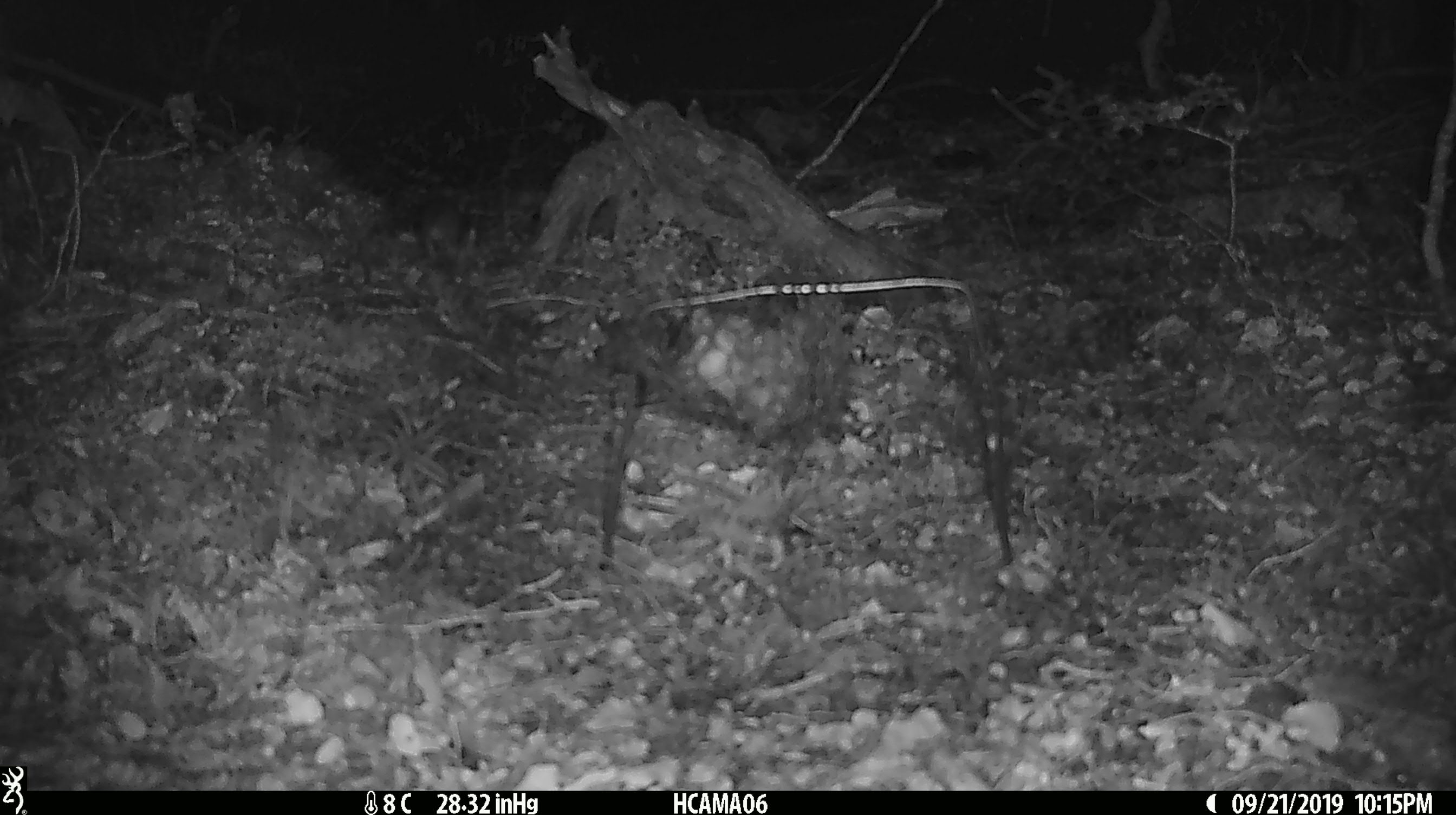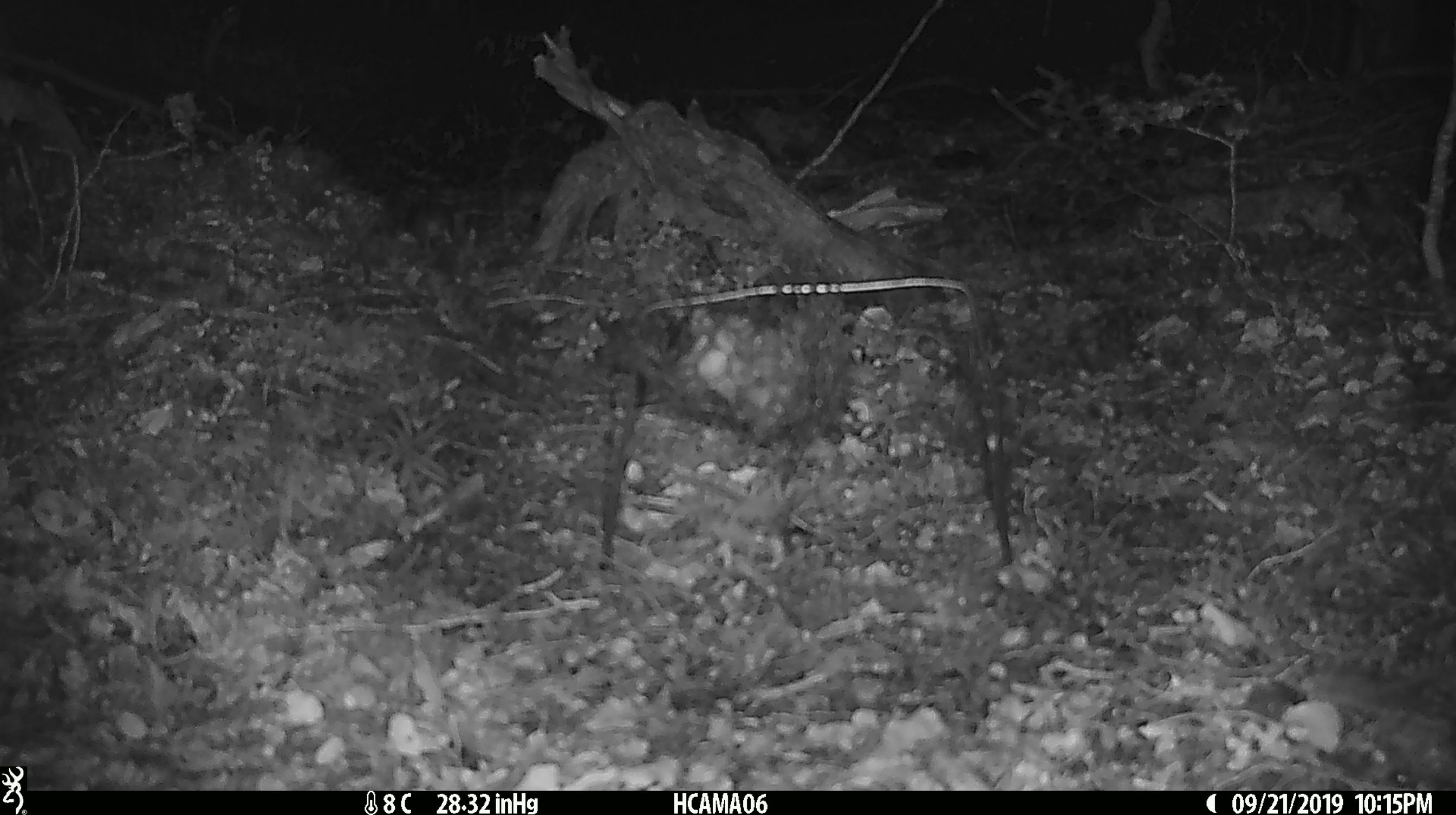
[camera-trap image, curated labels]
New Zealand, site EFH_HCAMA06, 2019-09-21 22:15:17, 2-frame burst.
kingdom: Animalia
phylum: Chordata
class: Mammalia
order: Rodentia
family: Muridae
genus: Mus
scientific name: Mus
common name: mouse